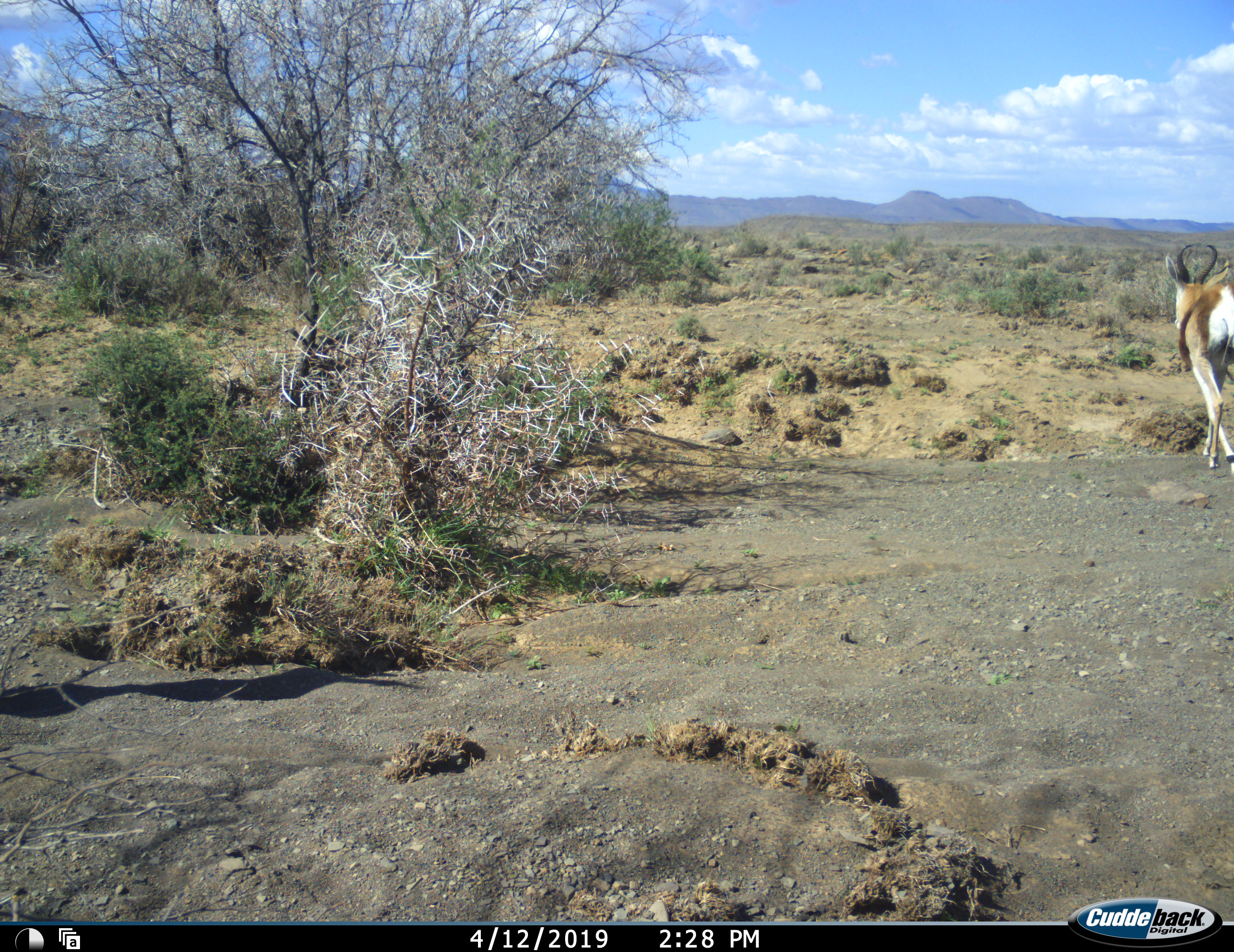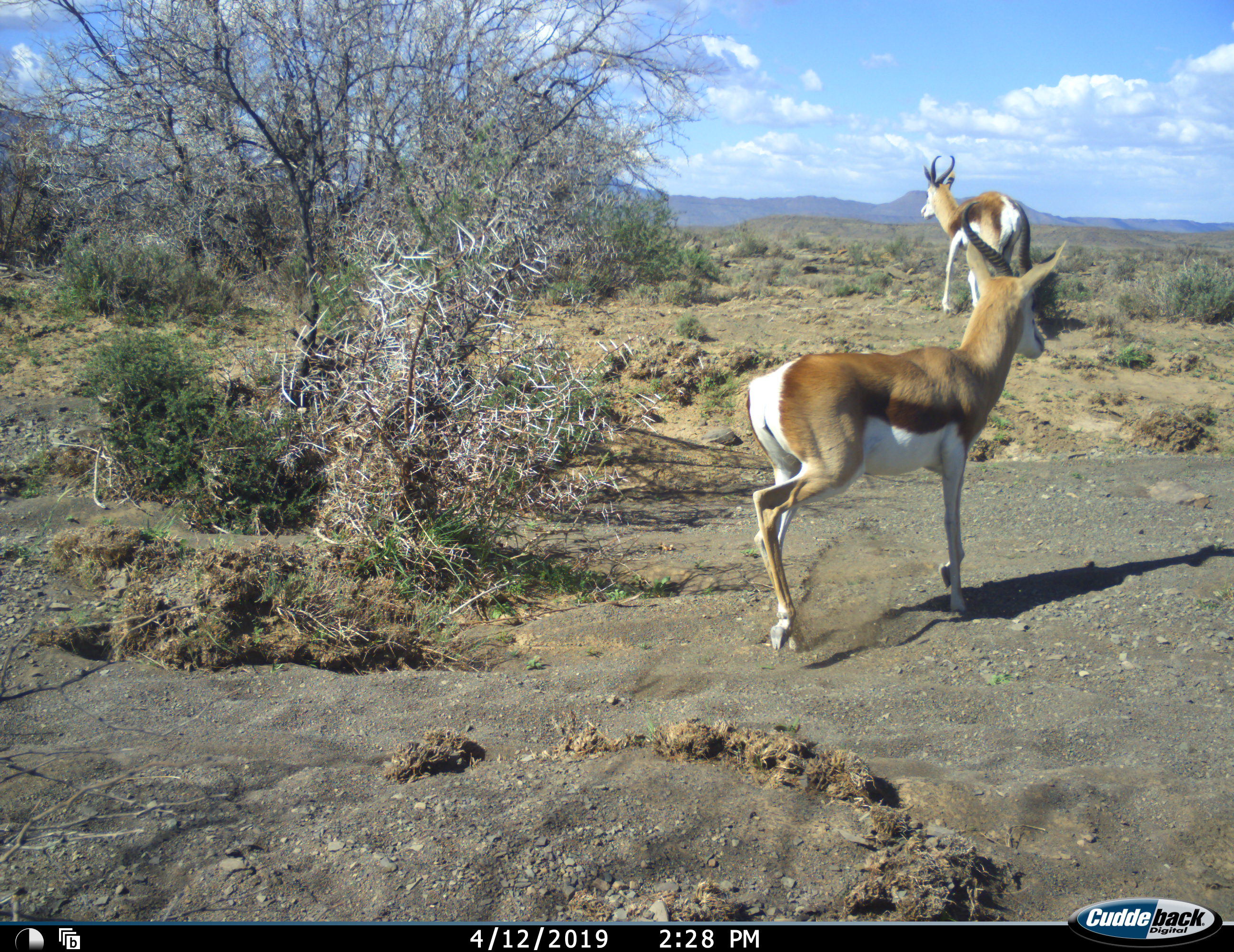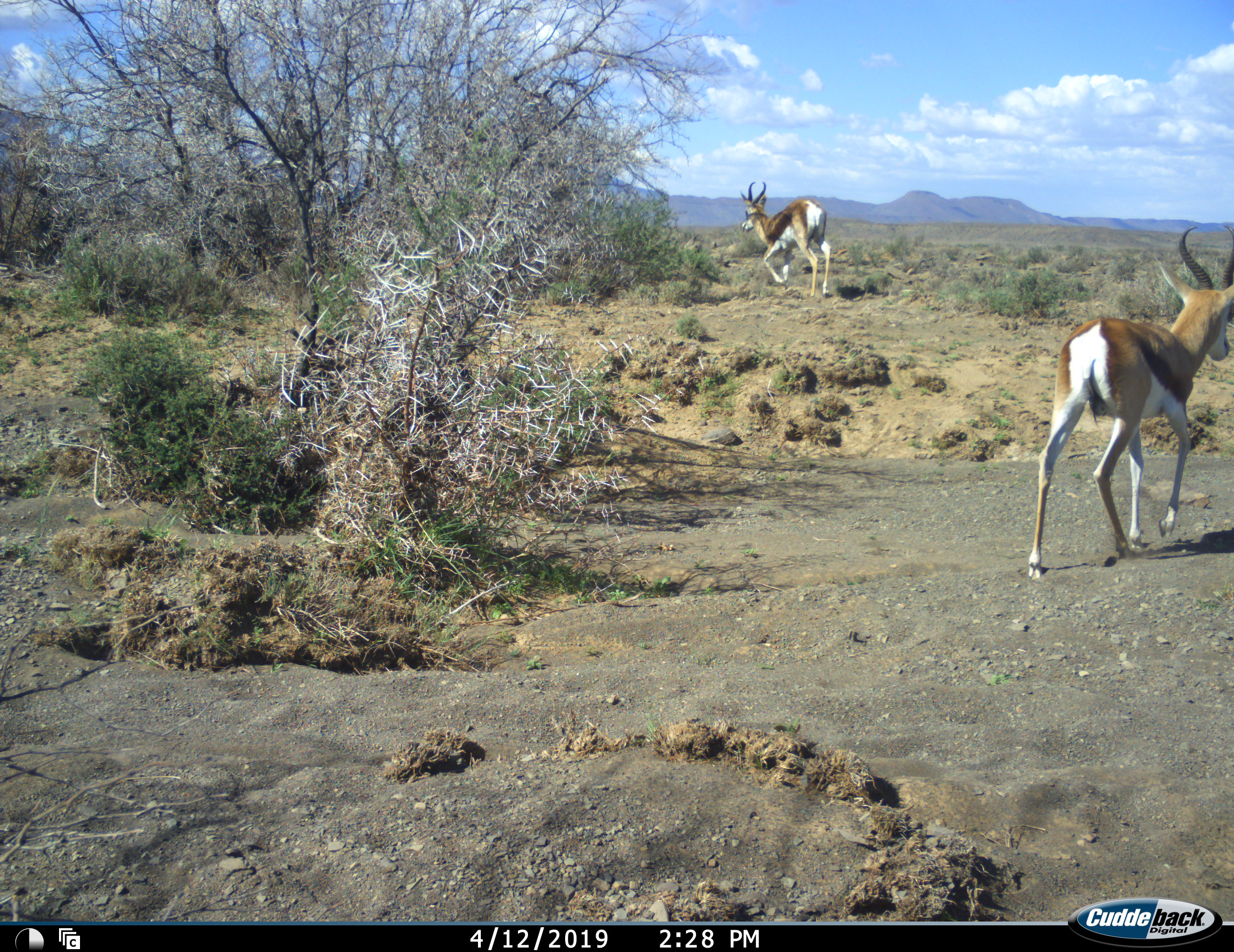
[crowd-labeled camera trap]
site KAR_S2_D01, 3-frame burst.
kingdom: Animalia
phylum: Chordata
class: Mammalia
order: Artiodactyla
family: Bovidae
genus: Antidorcas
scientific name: Antidorcas marsupialis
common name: springbok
Springbok (Antidorcas marsupialis), count 2. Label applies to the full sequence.